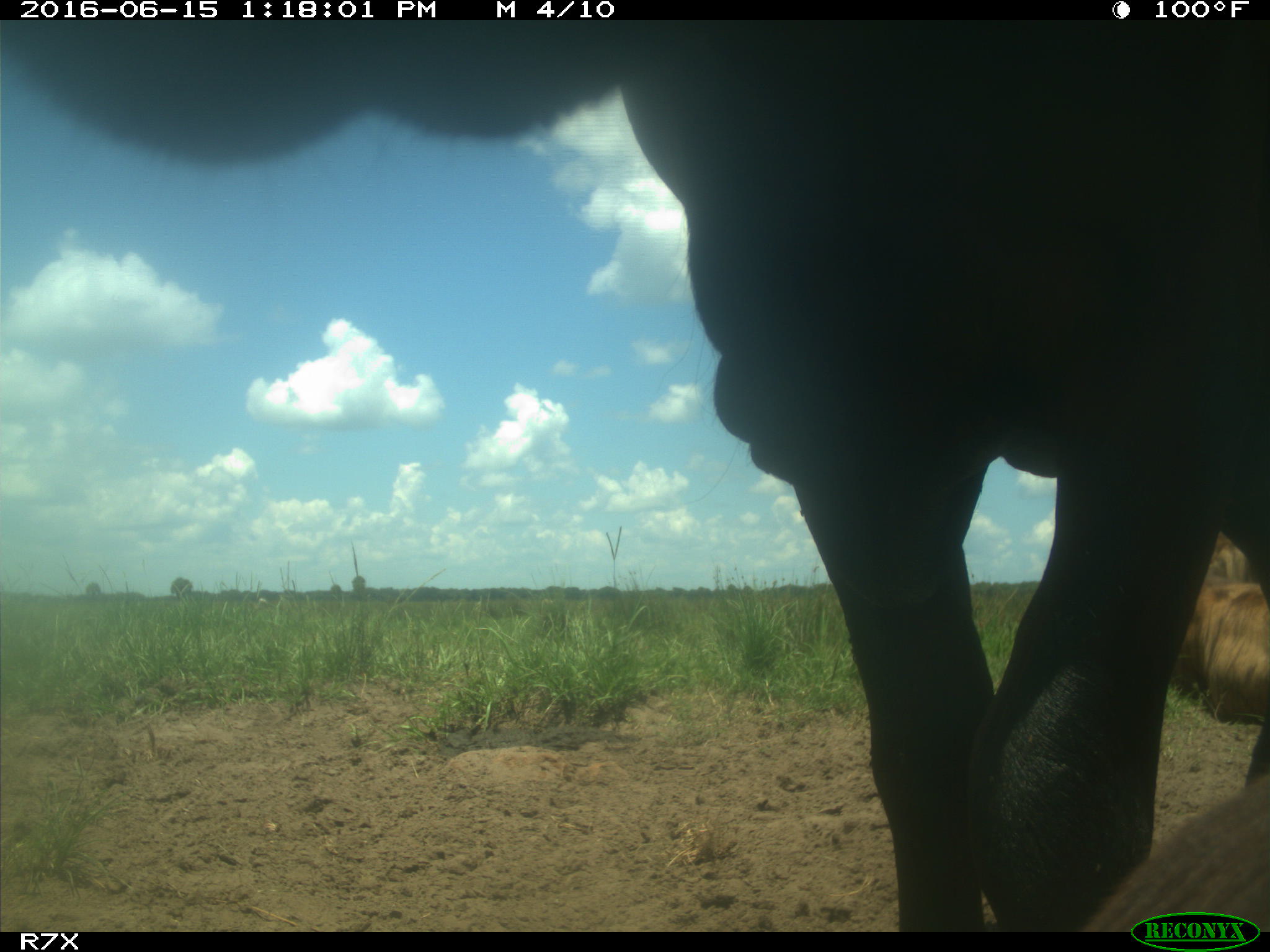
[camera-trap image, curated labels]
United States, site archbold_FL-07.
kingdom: Animalia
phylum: Chordata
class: Mammalia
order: Artiodactyla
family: Bovidae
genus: Bos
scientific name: Bos taurus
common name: domestic cow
Bos taurus (domestic cow).